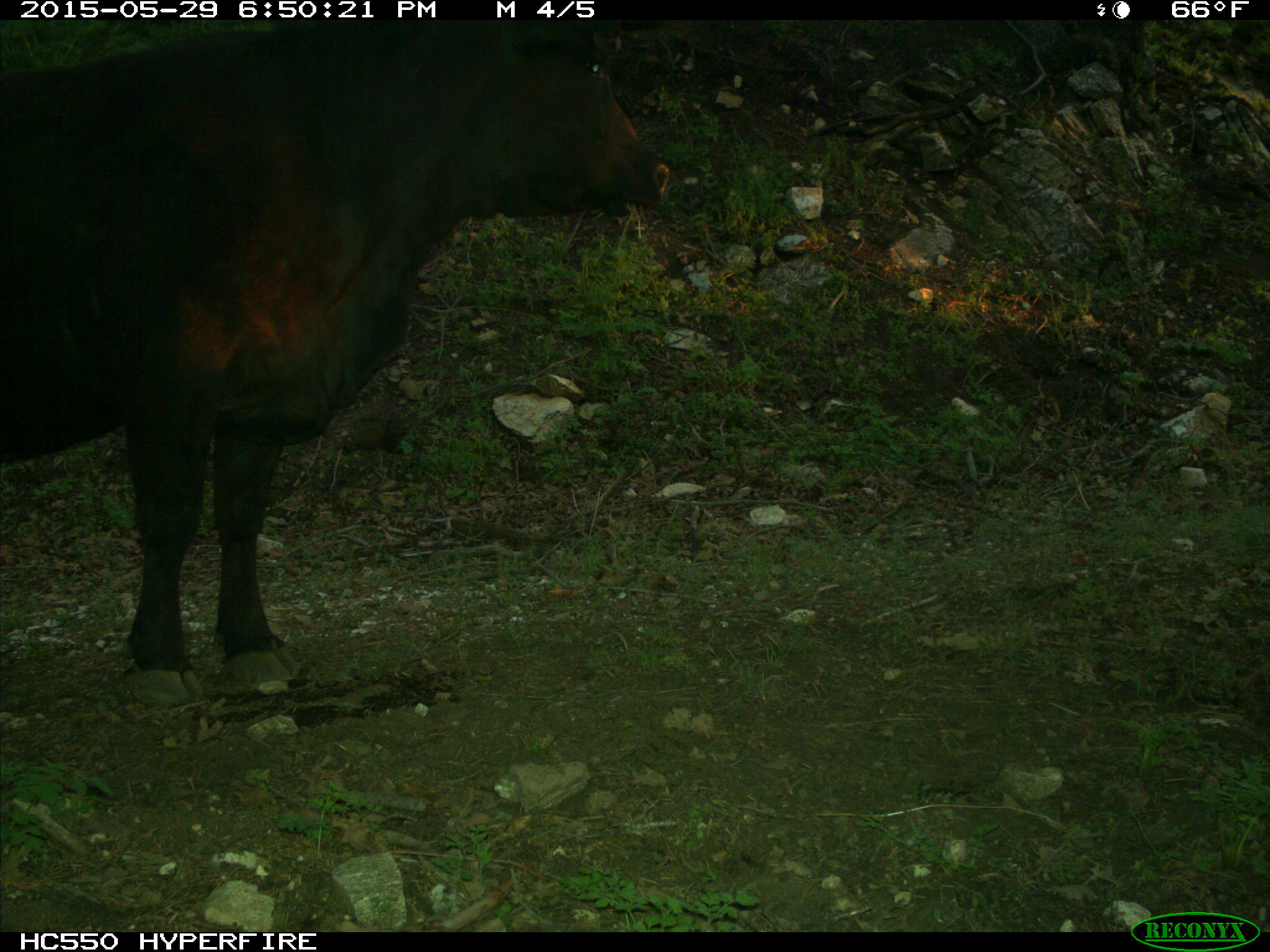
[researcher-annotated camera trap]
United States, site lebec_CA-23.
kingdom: Animalia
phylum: Chordata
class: Mammalia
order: Artiodactyla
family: Bovidae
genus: Bos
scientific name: Bos taurus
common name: domestic cow